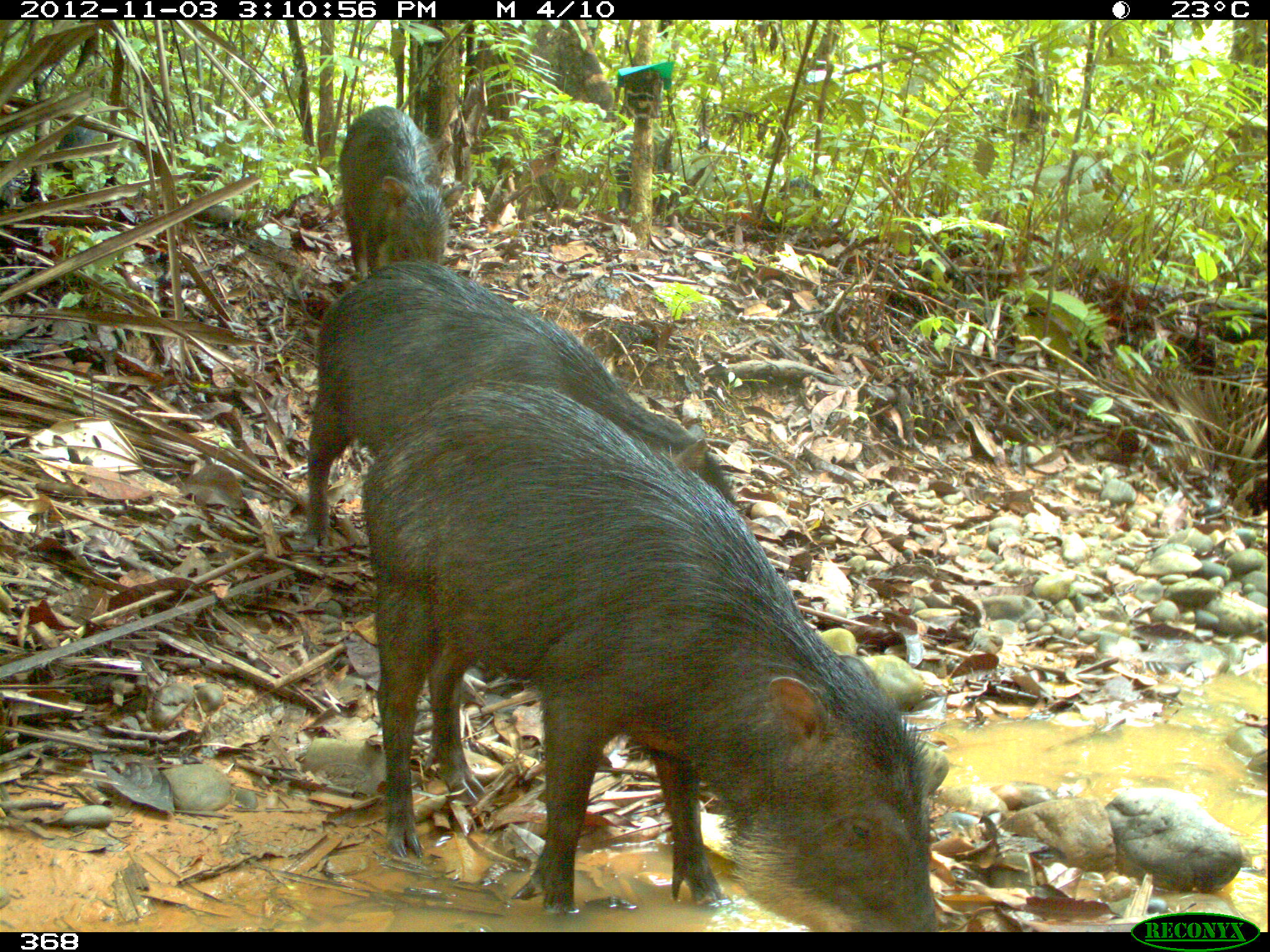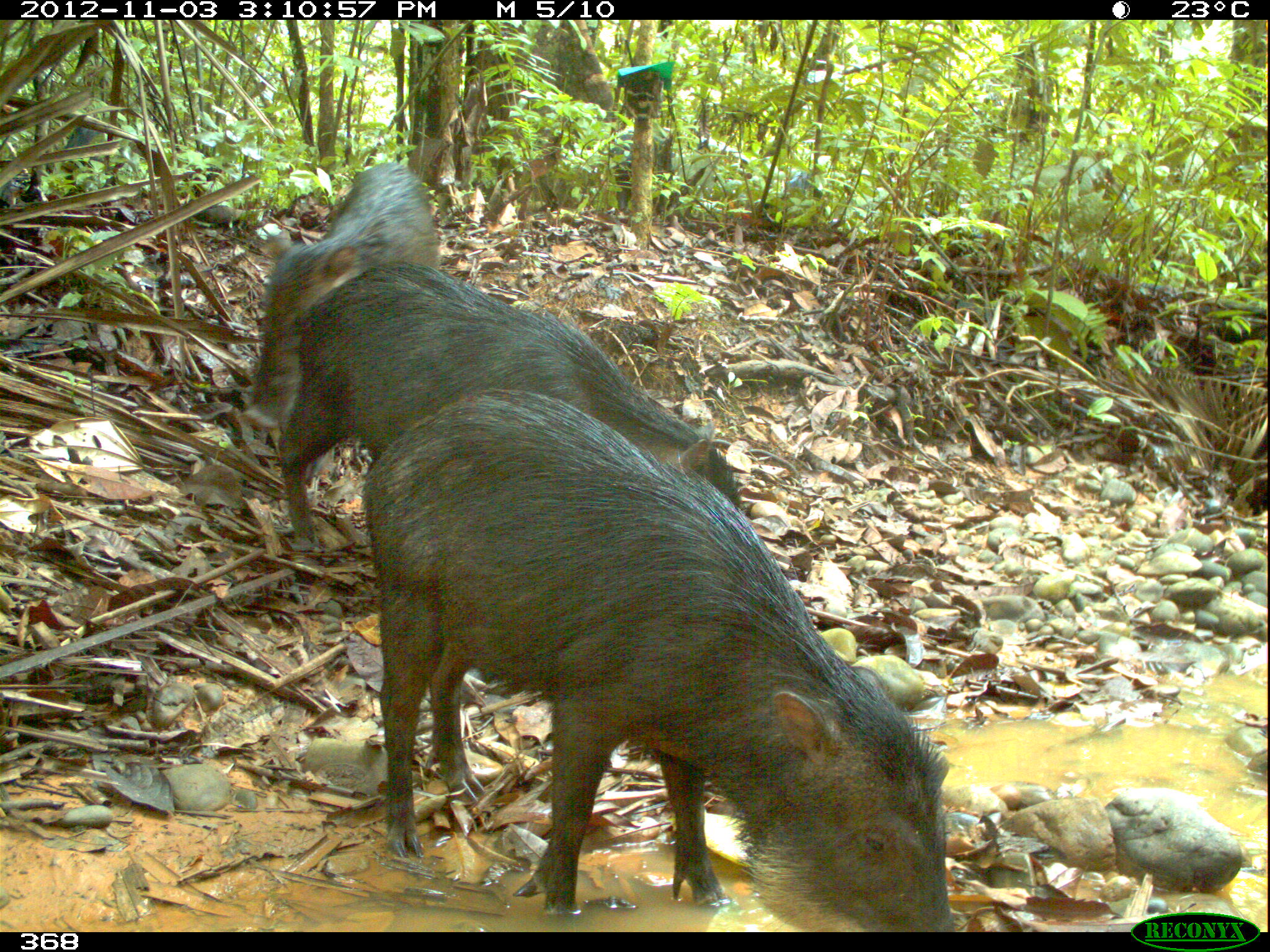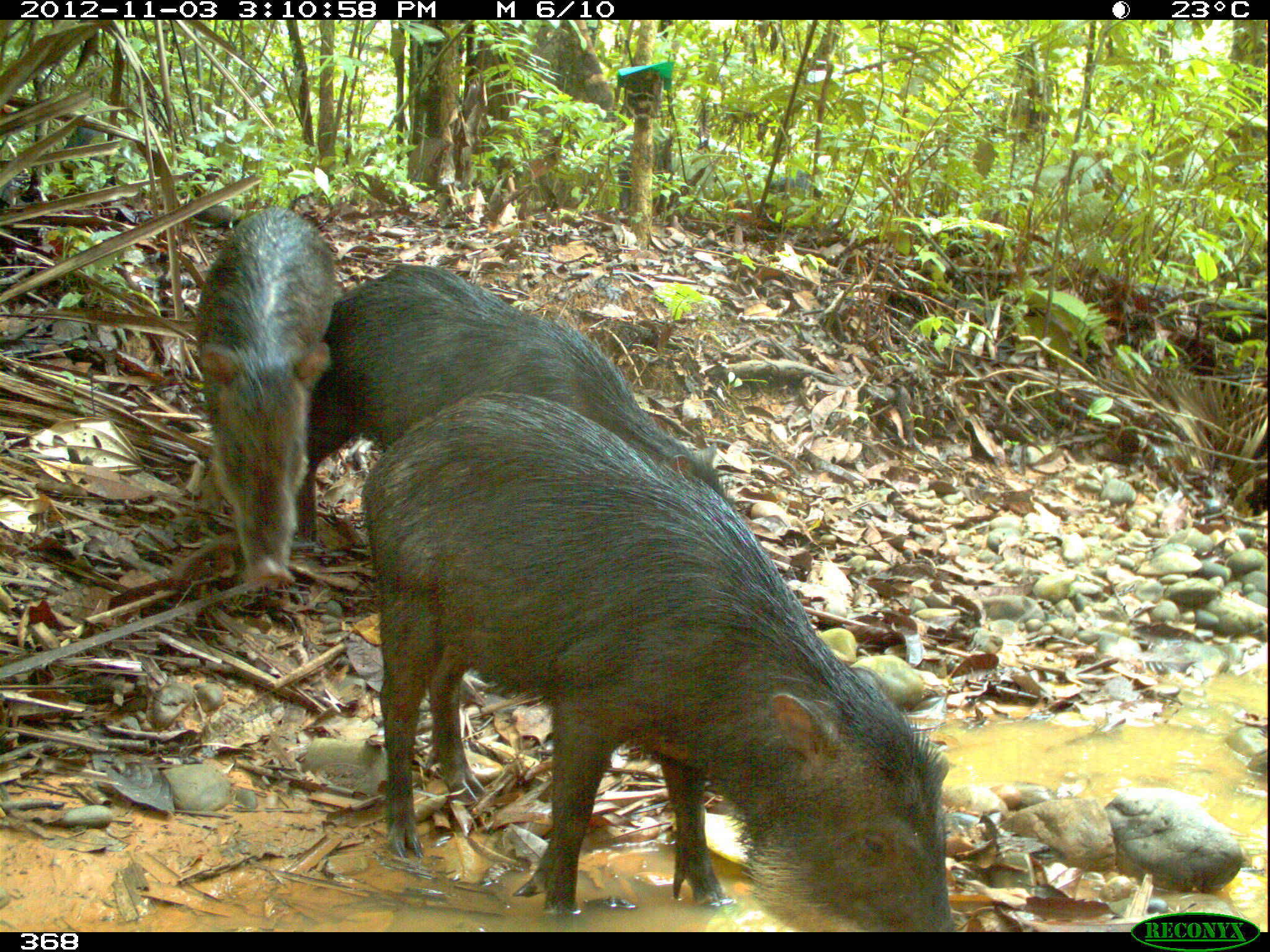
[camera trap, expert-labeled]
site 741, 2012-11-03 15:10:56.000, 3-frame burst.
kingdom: Animalia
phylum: Chordata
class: Mammalia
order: Artiodactyla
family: Tayassuidae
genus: Tayassu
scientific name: Tayassu pecari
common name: white-lipped peccary